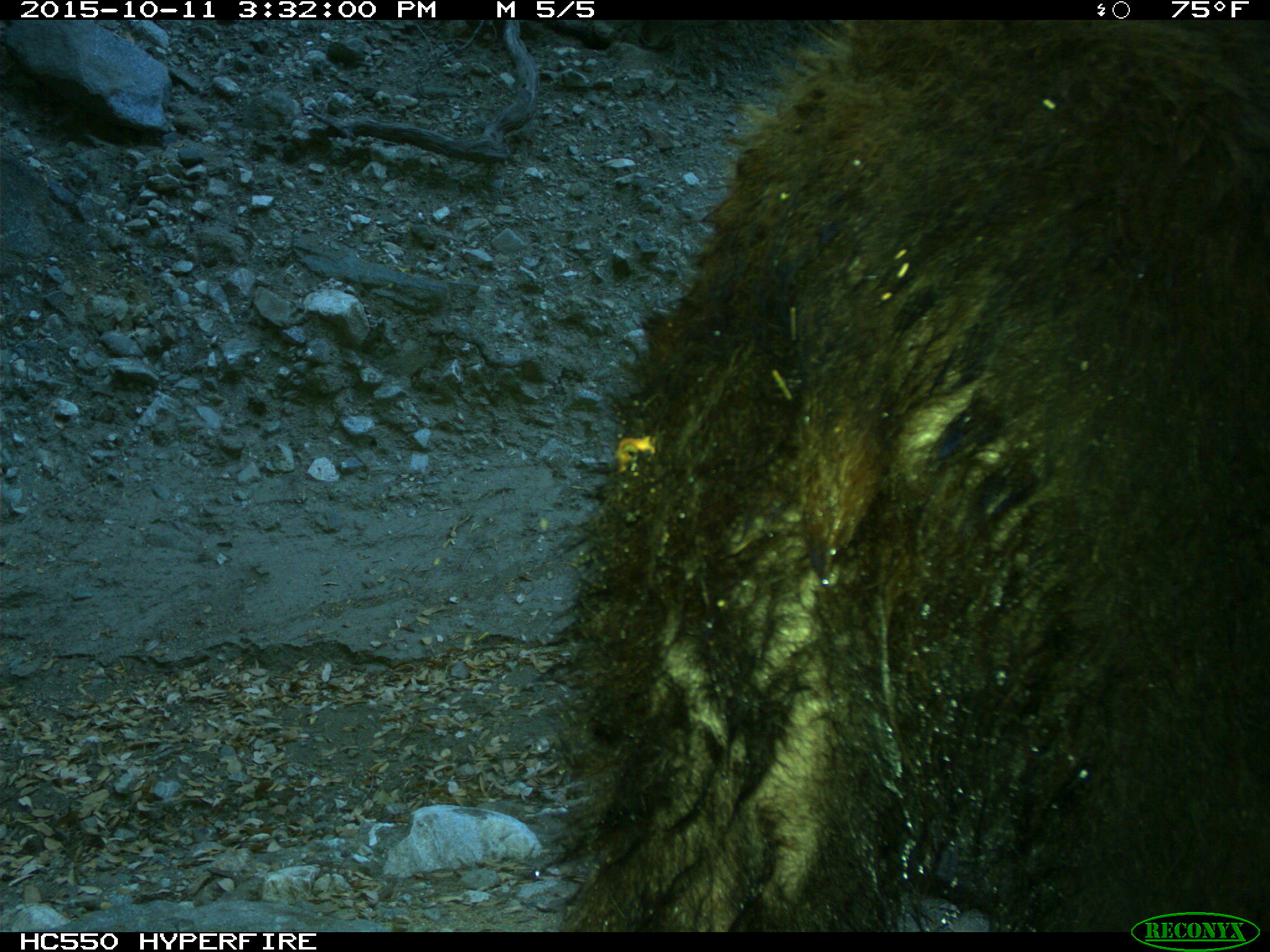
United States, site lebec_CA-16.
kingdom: Animalia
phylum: Chordata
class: Mammalia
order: Carnivora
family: Ursidae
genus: Ursus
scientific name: Ursus americanus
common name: american black bear